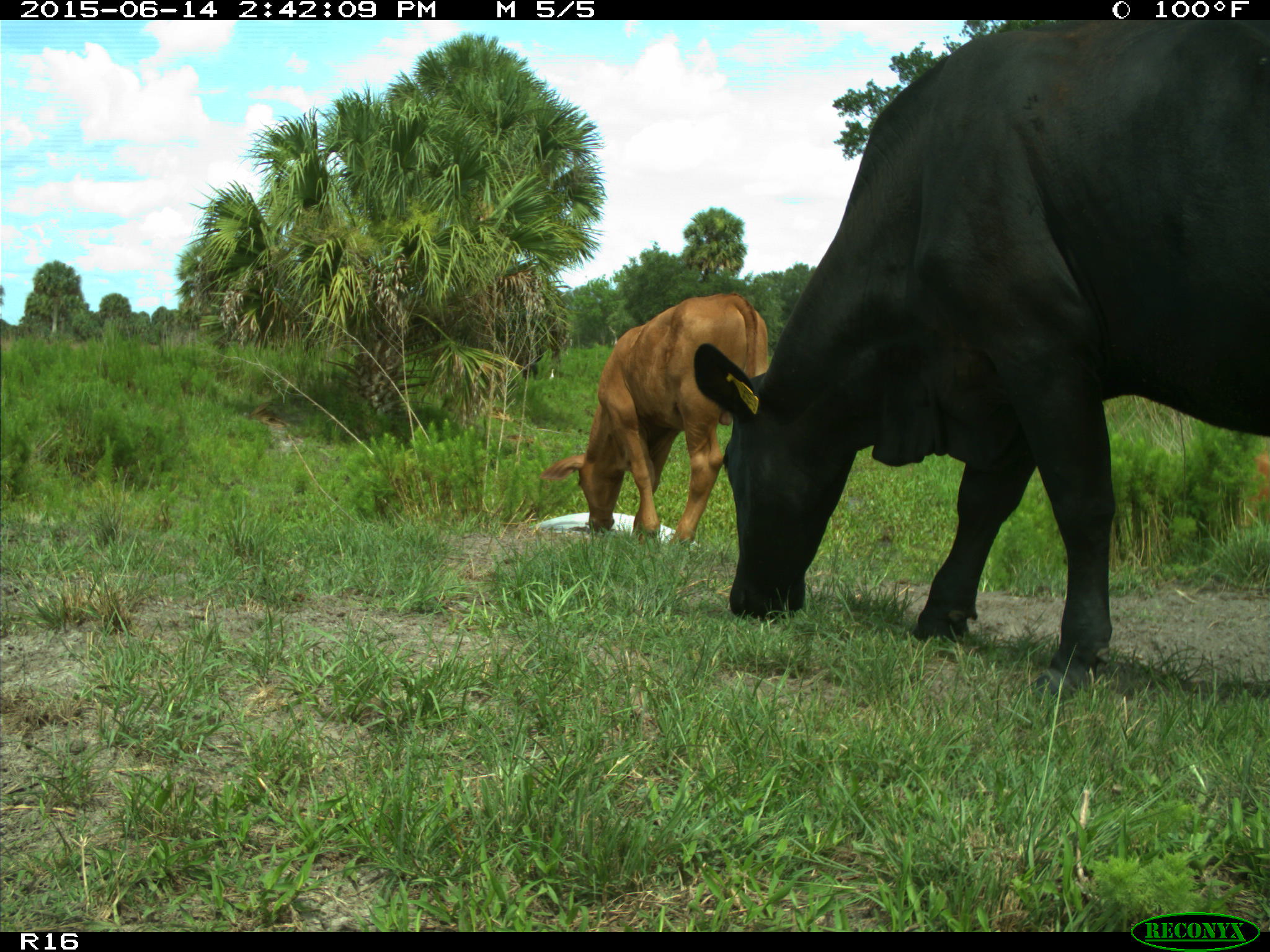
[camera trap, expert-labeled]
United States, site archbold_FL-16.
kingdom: Animalia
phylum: Chordata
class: Mammalia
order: Artiodactyla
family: Bovidae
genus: Bos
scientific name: Bos taurus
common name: domestic cow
Bos taurus (domestic cow).